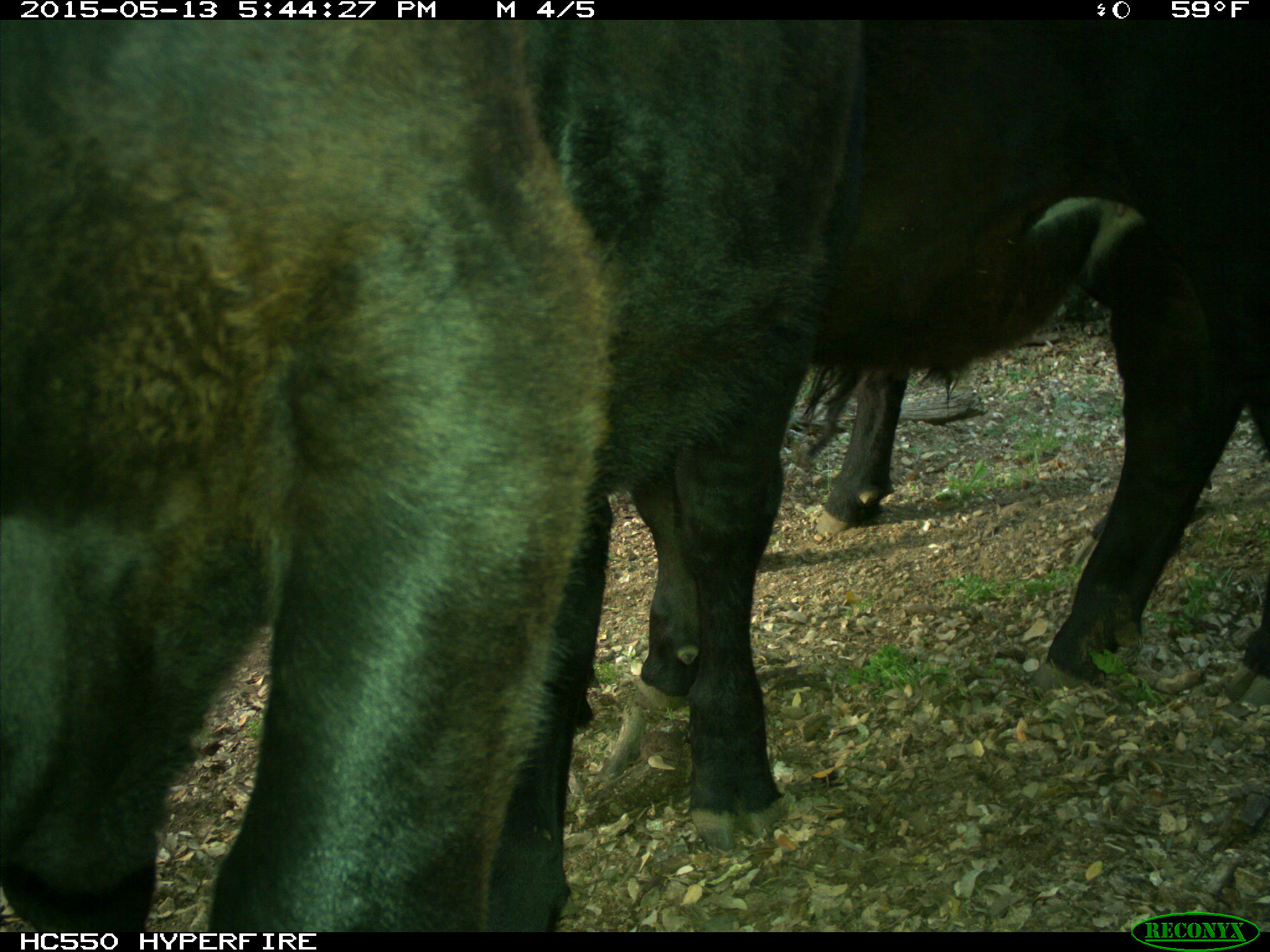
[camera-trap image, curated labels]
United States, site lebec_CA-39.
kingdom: Animalia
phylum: Chordata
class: Mammalia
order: Artiodactyla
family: Bovidae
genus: Bos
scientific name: Bos taurus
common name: domestic cow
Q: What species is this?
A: Bos taurus (domestic cow).